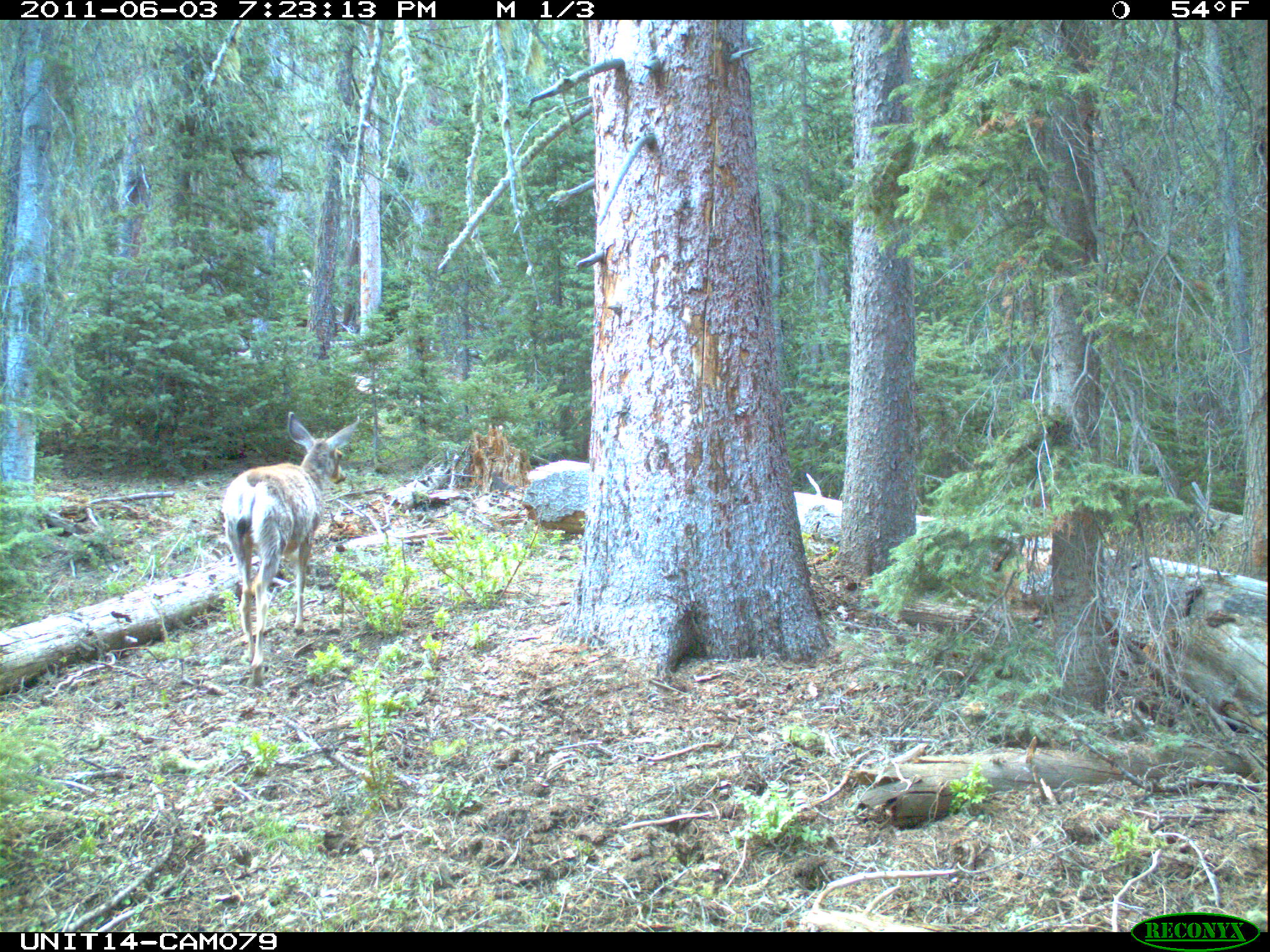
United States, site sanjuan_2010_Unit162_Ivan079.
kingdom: Animalia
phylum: Chordata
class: Mammalia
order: Artiodactyla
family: Cervidae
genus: Odocoileus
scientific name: Odocoileus hemionus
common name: mule deer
Odocoileus hemionus (mule deer).